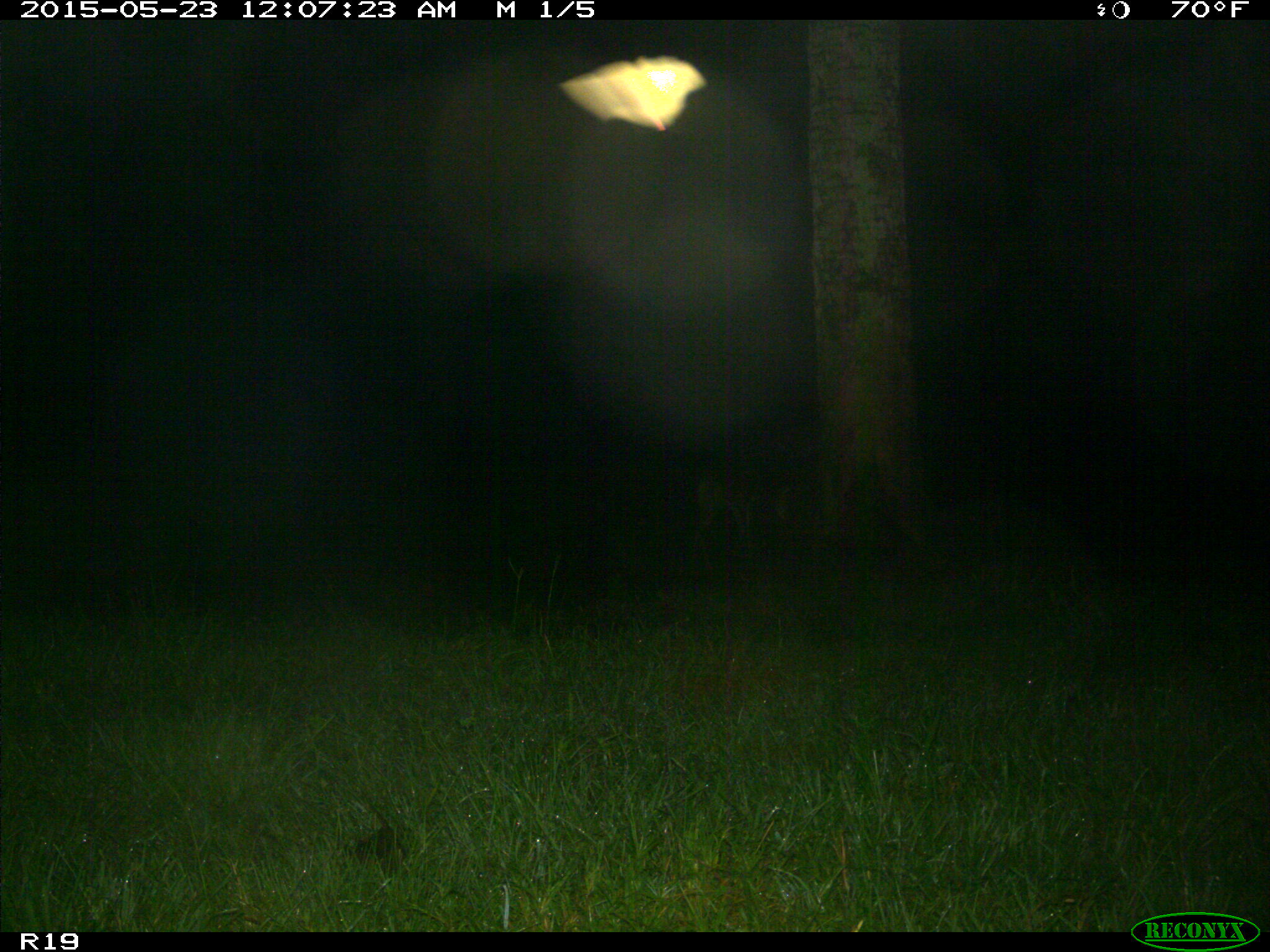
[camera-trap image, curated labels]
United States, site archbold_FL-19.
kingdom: Animalia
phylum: Chordata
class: Mammalia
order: Artiodactyla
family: Cervidae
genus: Odocoileus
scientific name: Odocoileus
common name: deer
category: unidentified deer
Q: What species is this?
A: Unidentified deer (deer) (Odocoileus).